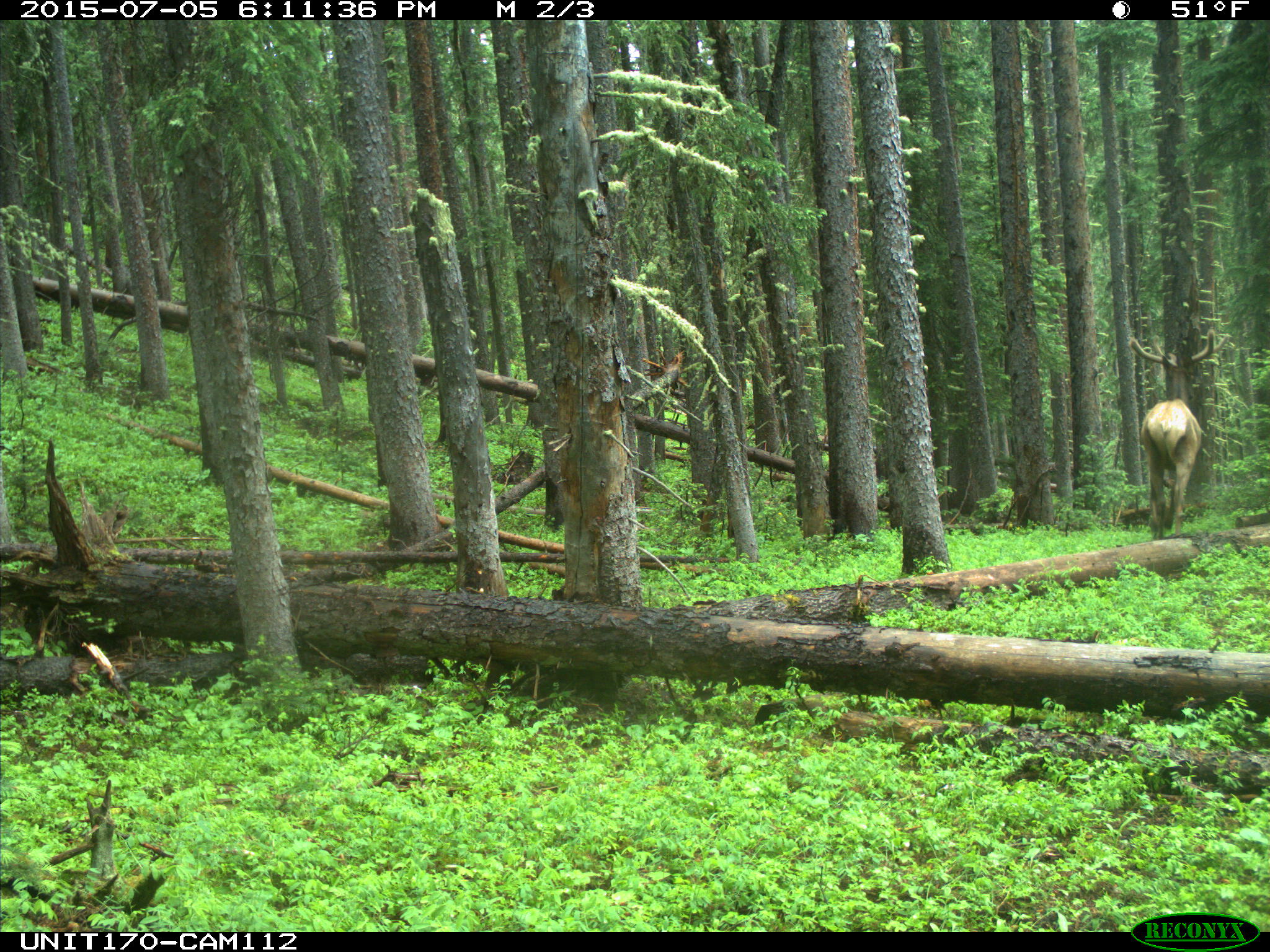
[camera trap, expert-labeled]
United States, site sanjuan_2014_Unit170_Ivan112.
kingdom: Animalia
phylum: Chordata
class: Mammalia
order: Artiodactyla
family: Cervidae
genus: Cervus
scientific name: Cervus elaphus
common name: red deer